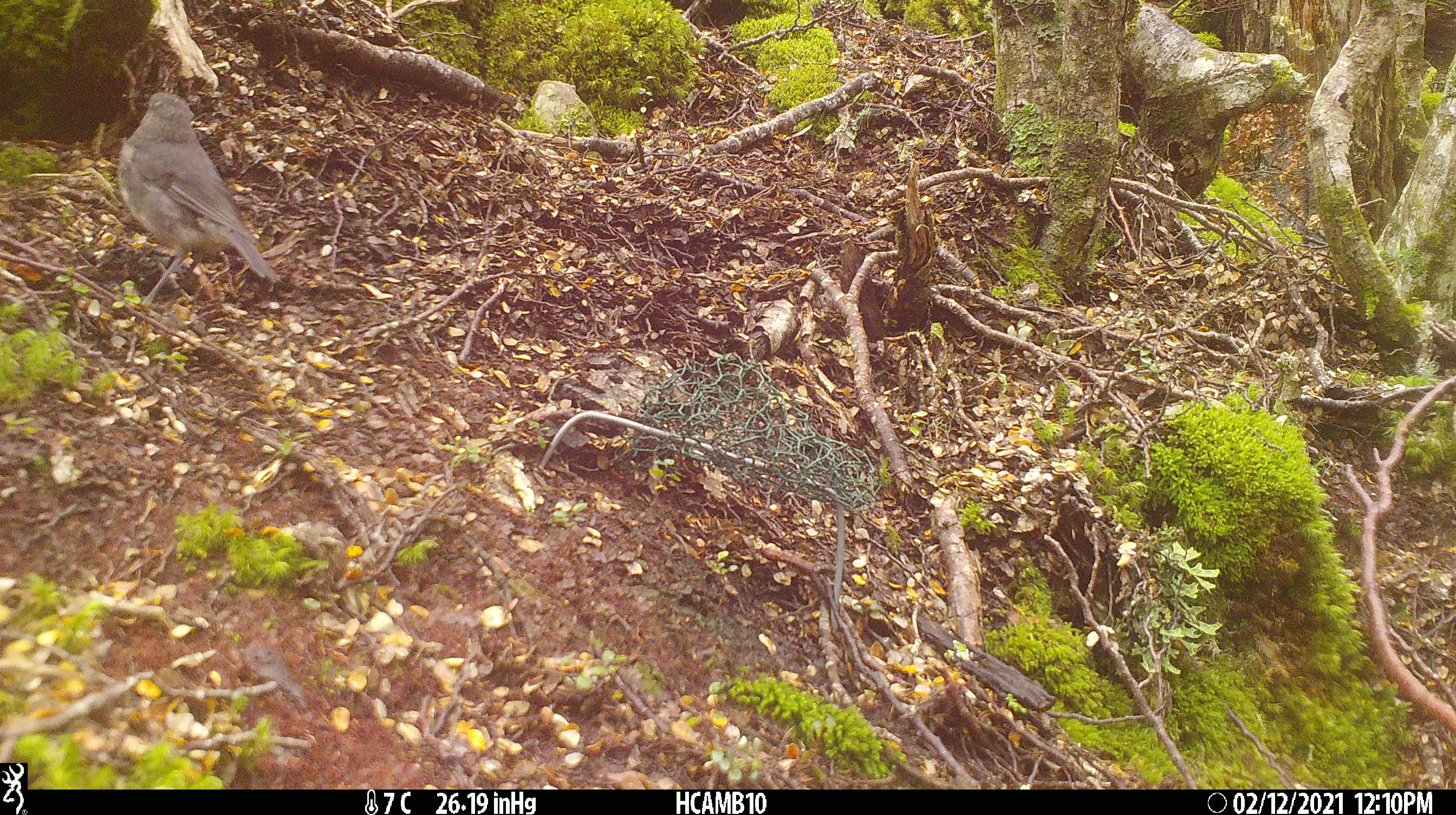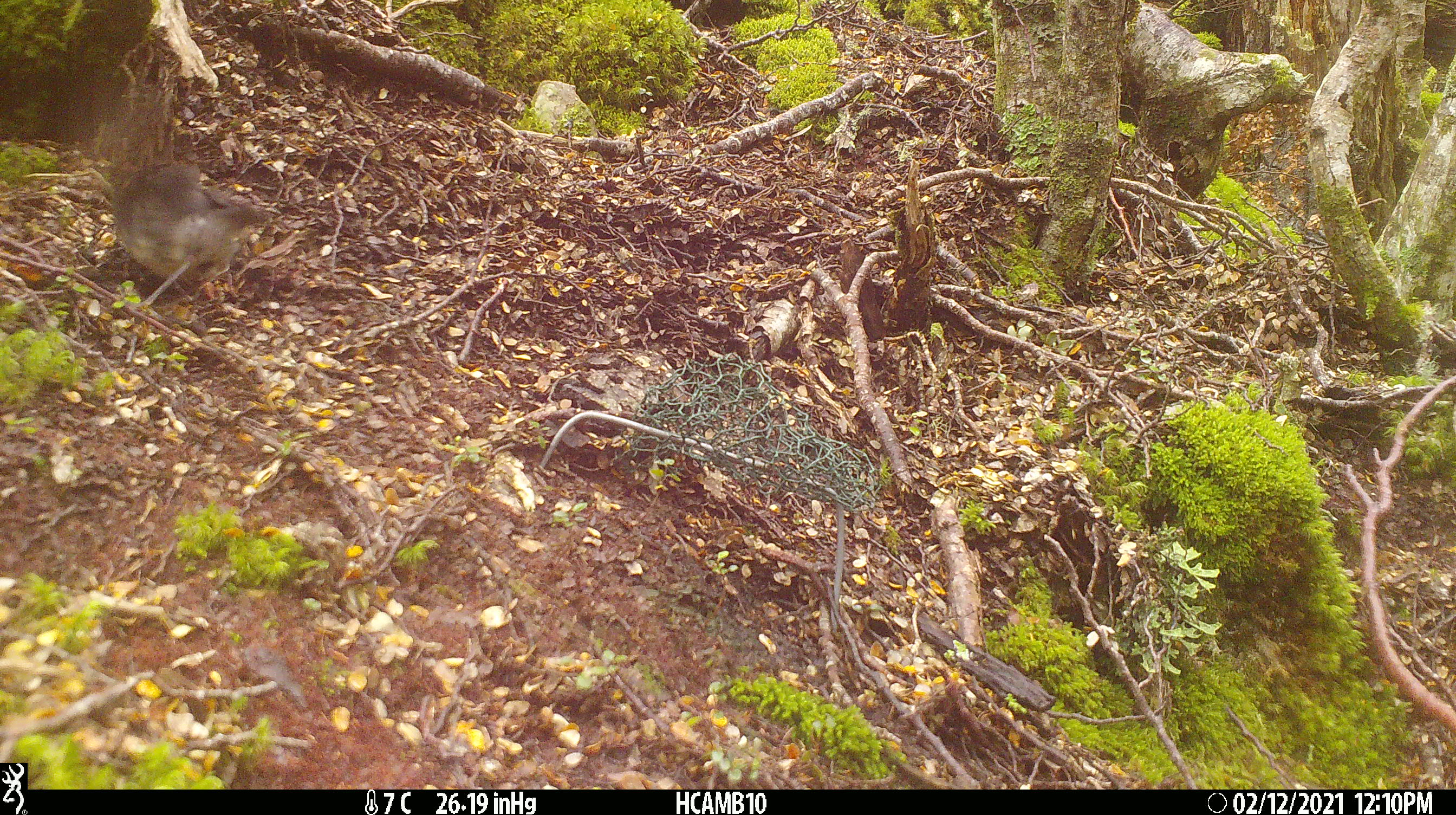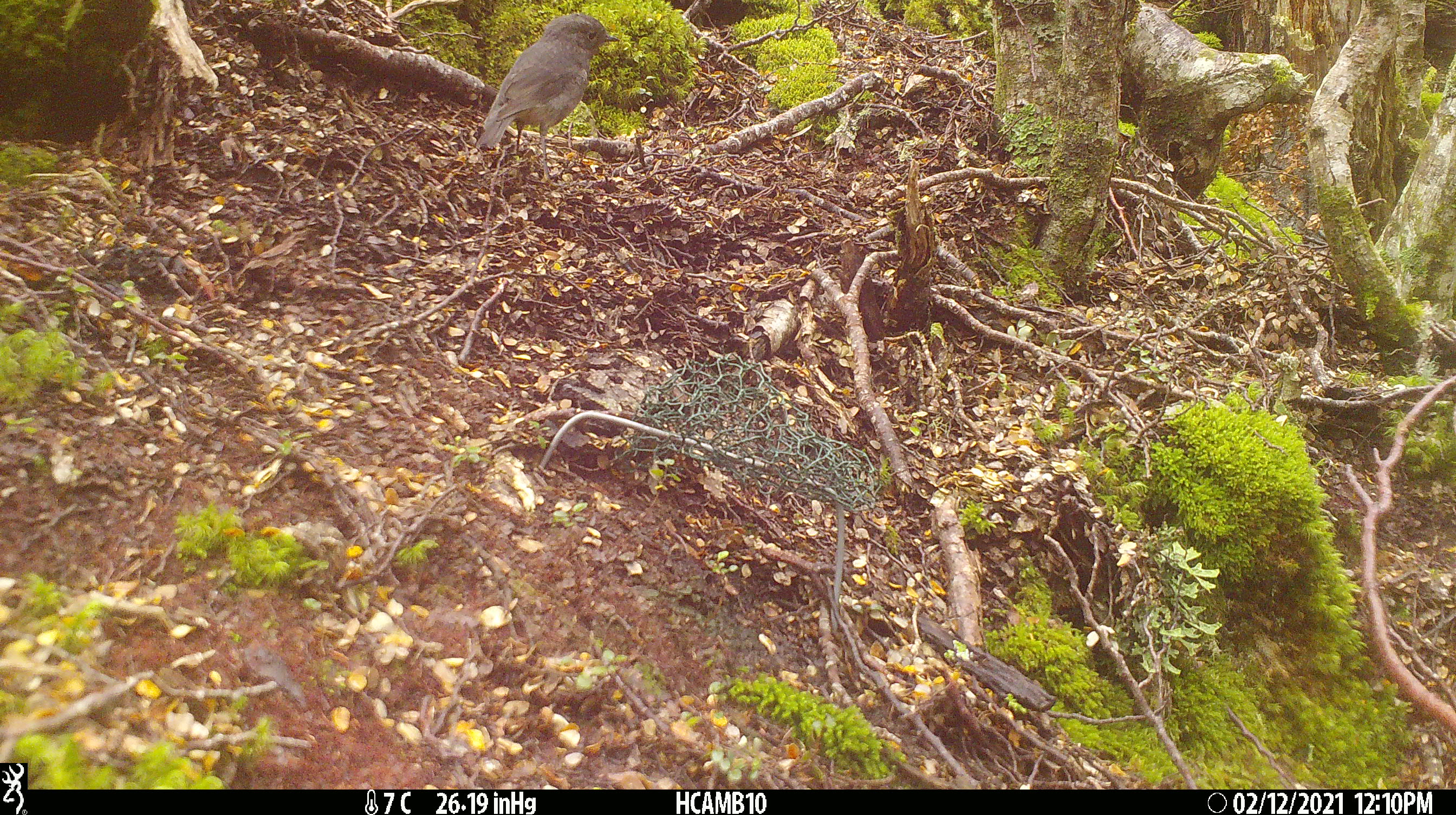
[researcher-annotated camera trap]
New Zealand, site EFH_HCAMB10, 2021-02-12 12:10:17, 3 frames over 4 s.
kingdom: Animalia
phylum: Chordata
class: Aves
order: Passeriformes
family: Petroicidae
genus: Petroica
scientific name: Petroica australis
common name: new zealand robin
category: robin